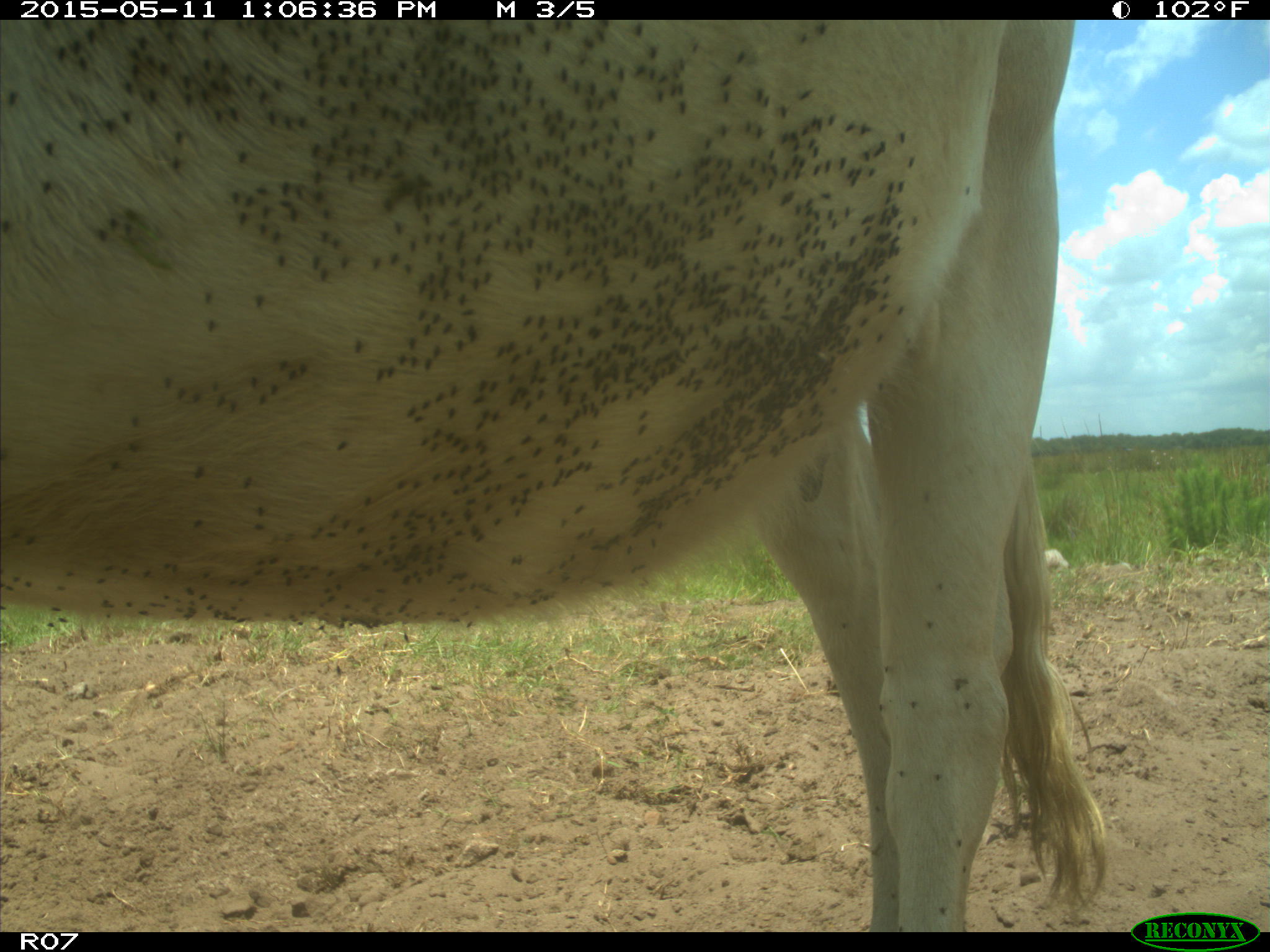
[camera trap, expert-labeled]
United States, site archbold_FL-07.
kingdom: Animalia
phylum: Chordata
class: Mammalia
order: Artiodactyla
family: Bovidae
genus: Bos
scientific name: Bos taurus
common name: domestic cow